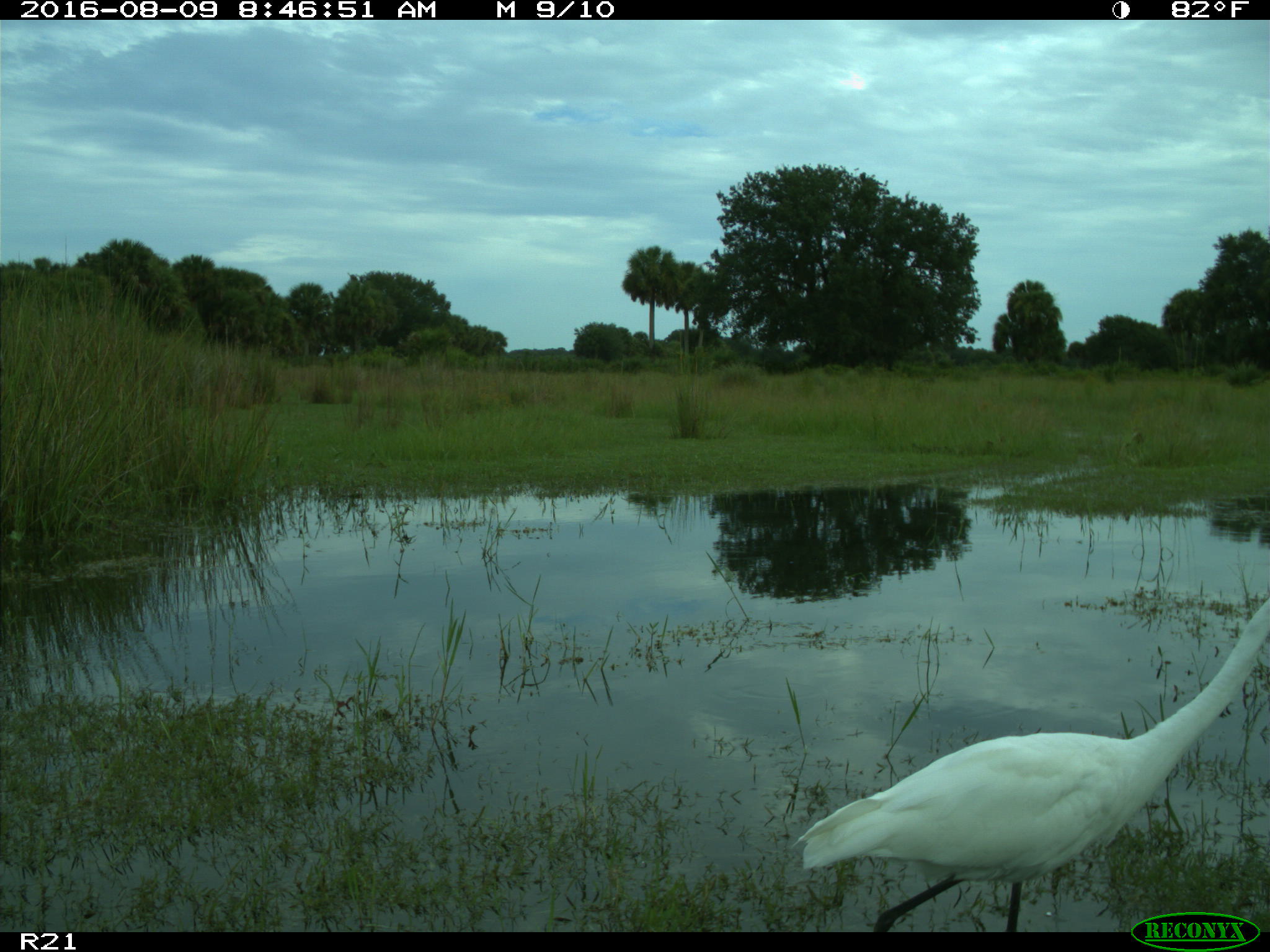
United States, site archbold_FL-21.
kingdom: Animalia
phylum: Chordata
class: Aves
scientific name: Aves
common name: birds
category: unidentified bird